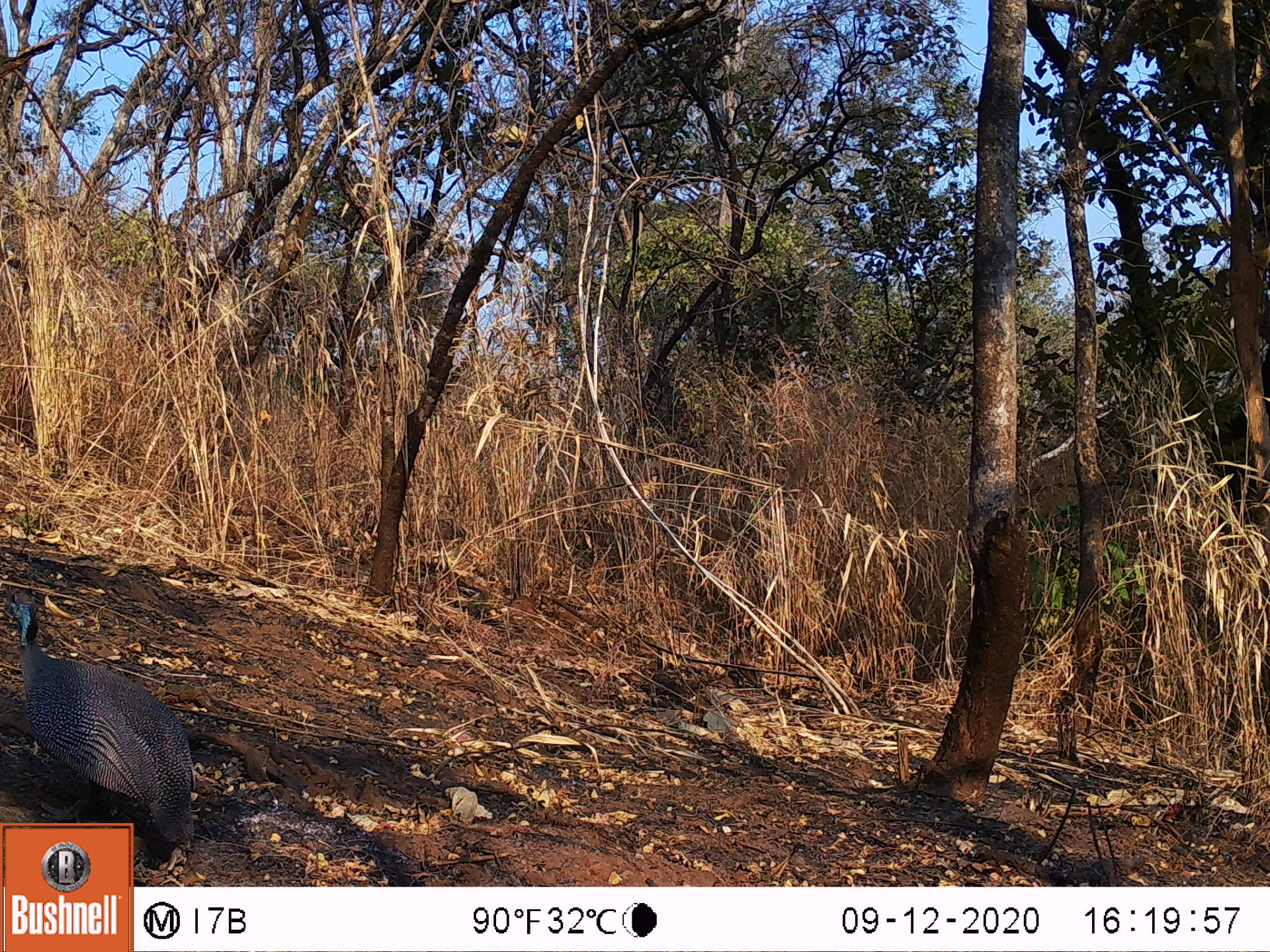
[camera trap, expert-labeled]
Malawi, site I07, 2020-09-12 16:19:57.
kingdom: Animalia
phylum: Chordata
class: Aves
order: Galliformes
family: Numididae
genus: Numida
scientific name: Numida meleagris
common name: helmeted guineafowl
Helmeted guineafowl (Numida meleagris), count 1.